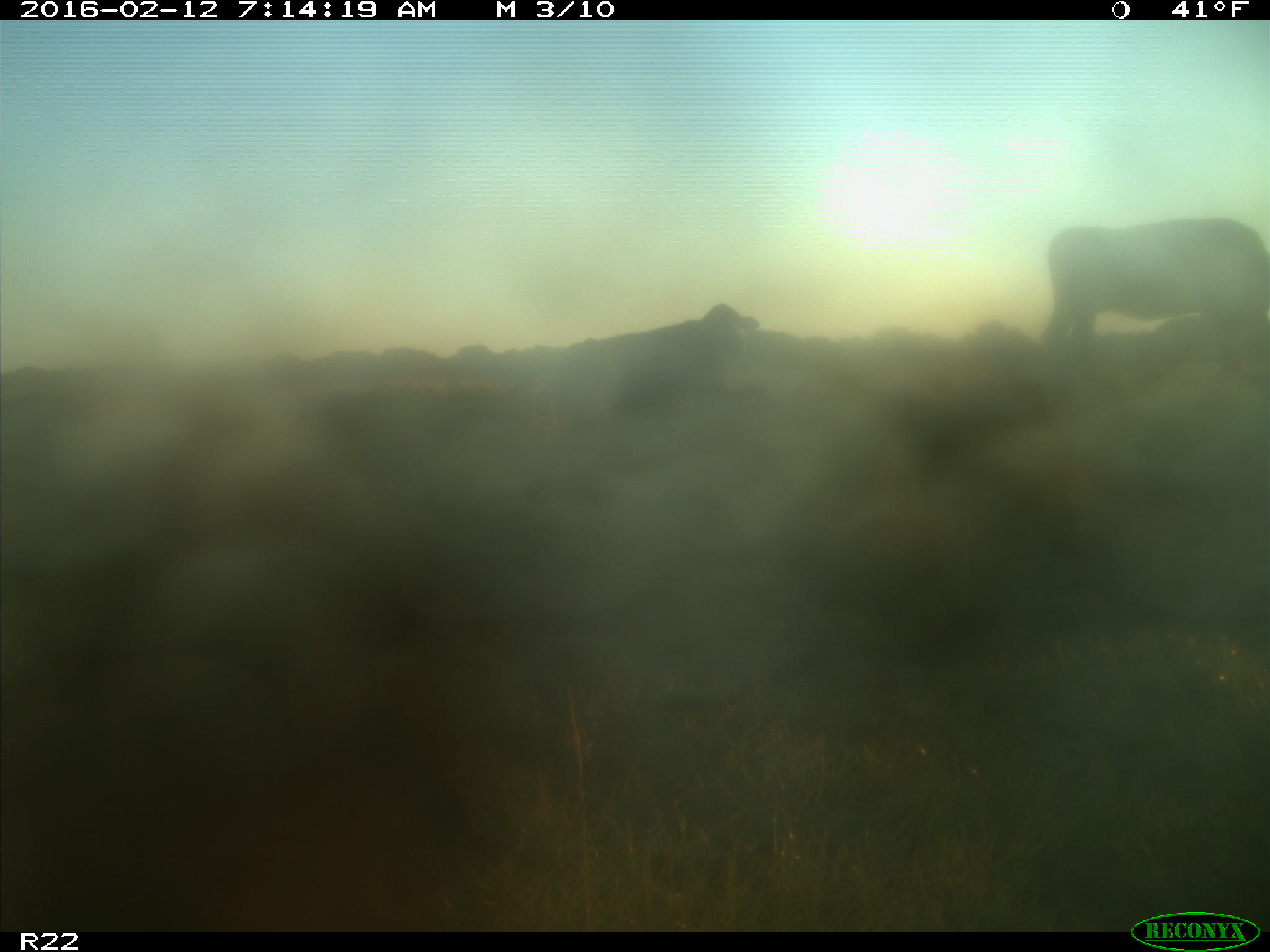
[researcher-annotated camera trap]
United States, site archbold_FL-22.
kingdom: Animalia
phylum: Chordata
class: Mammalia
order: Artiodactyla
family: Bovidae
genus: Bos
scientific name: Bos taurus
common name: domestic cow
Bos taurus (domestic cow).